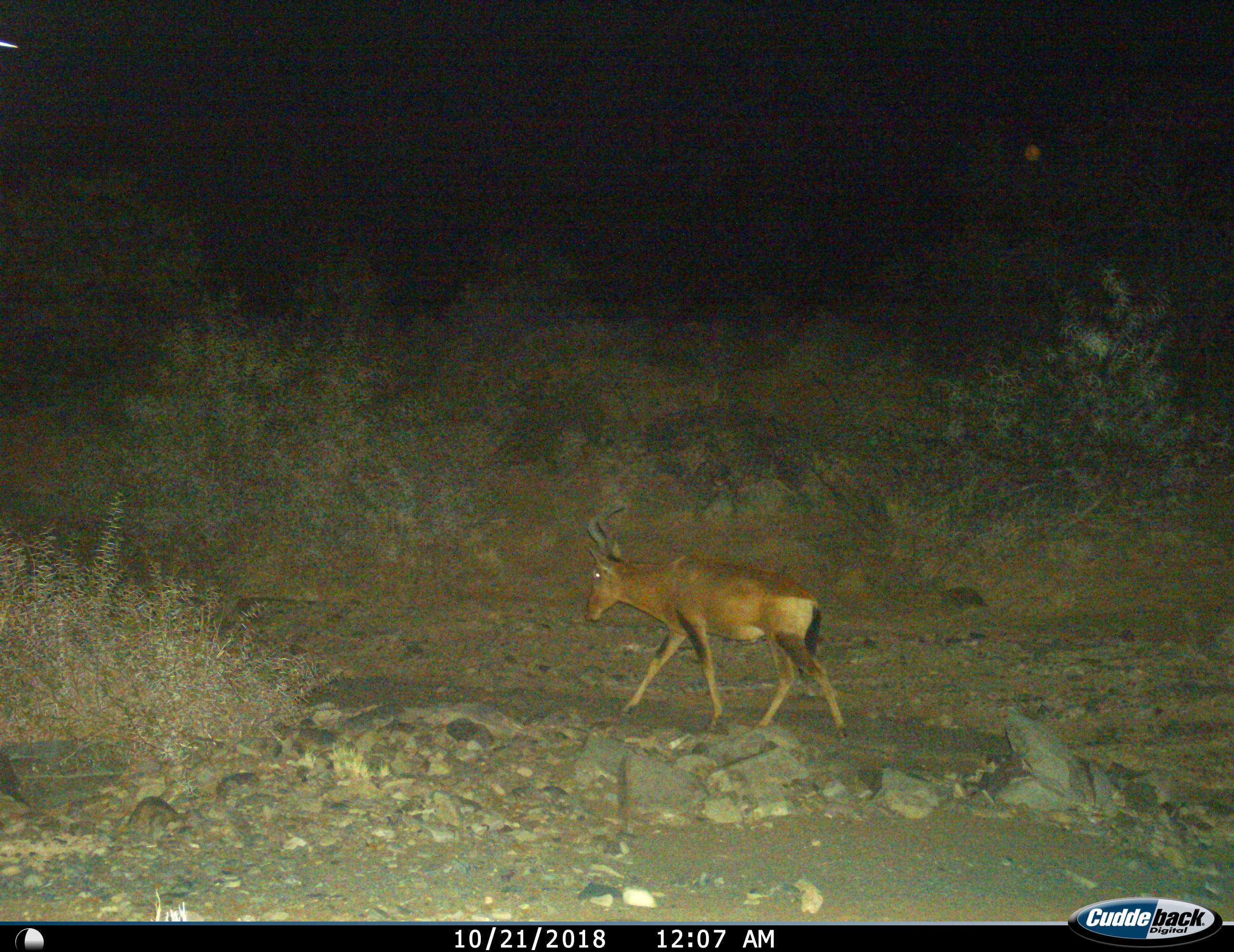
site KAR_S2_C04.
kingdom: Animalia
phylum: Chordata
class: Mammalia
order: Artiodactyla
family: Bovidae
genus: Alcelaphus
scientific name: Alcelaphus buselaphus caama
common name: red hartebeest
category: hartebeestred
Hartebeestred (red hartebeest) (Alcelaphus buselaphus caama), count 1. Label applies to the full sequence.